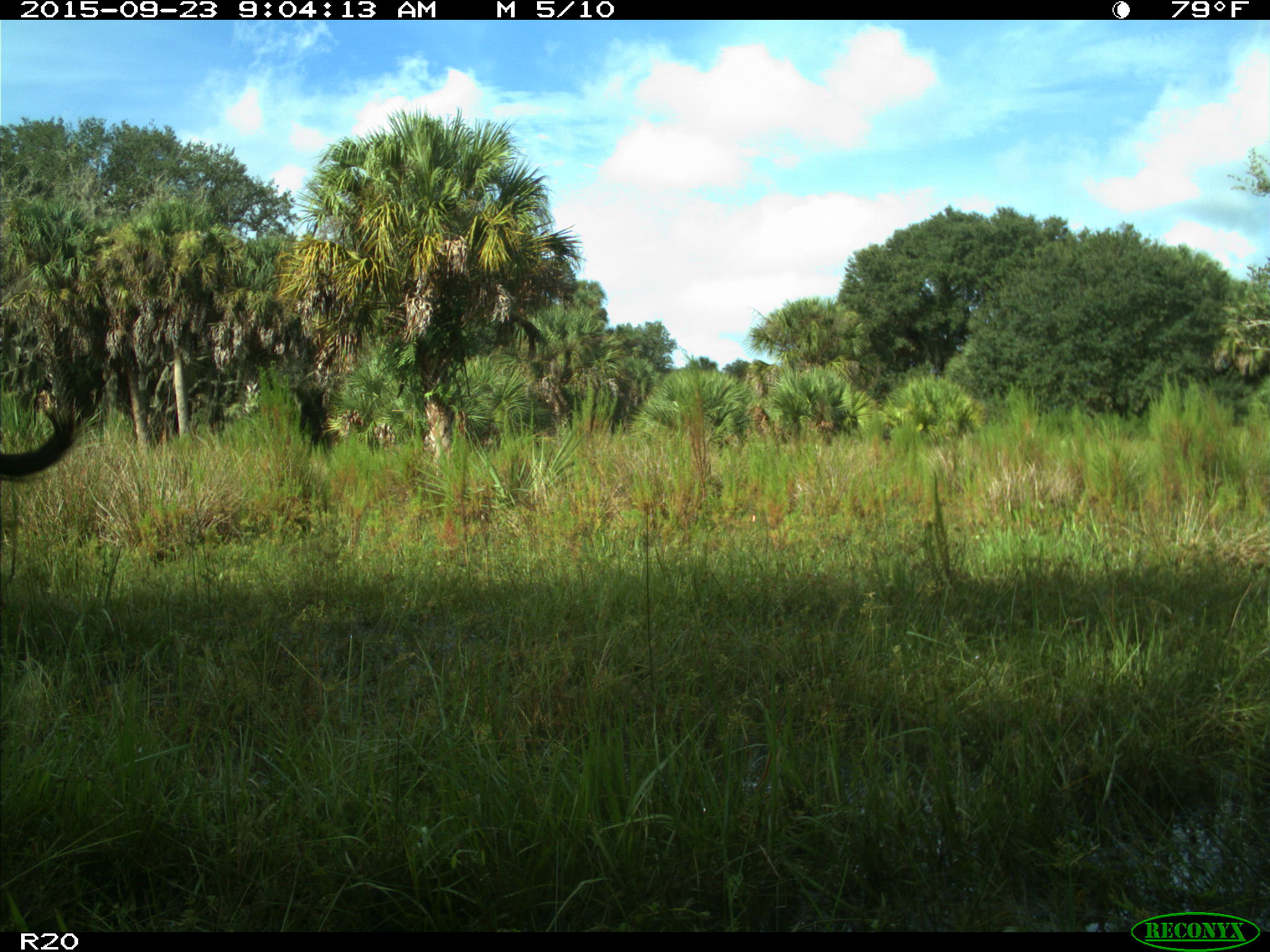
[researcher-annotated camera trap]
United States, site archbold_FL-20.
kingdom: Animalia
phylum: Chordata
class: Mammalia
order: Artiodactyla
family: Bovidae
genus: Bos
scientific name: Bos taurus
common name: domestic cow